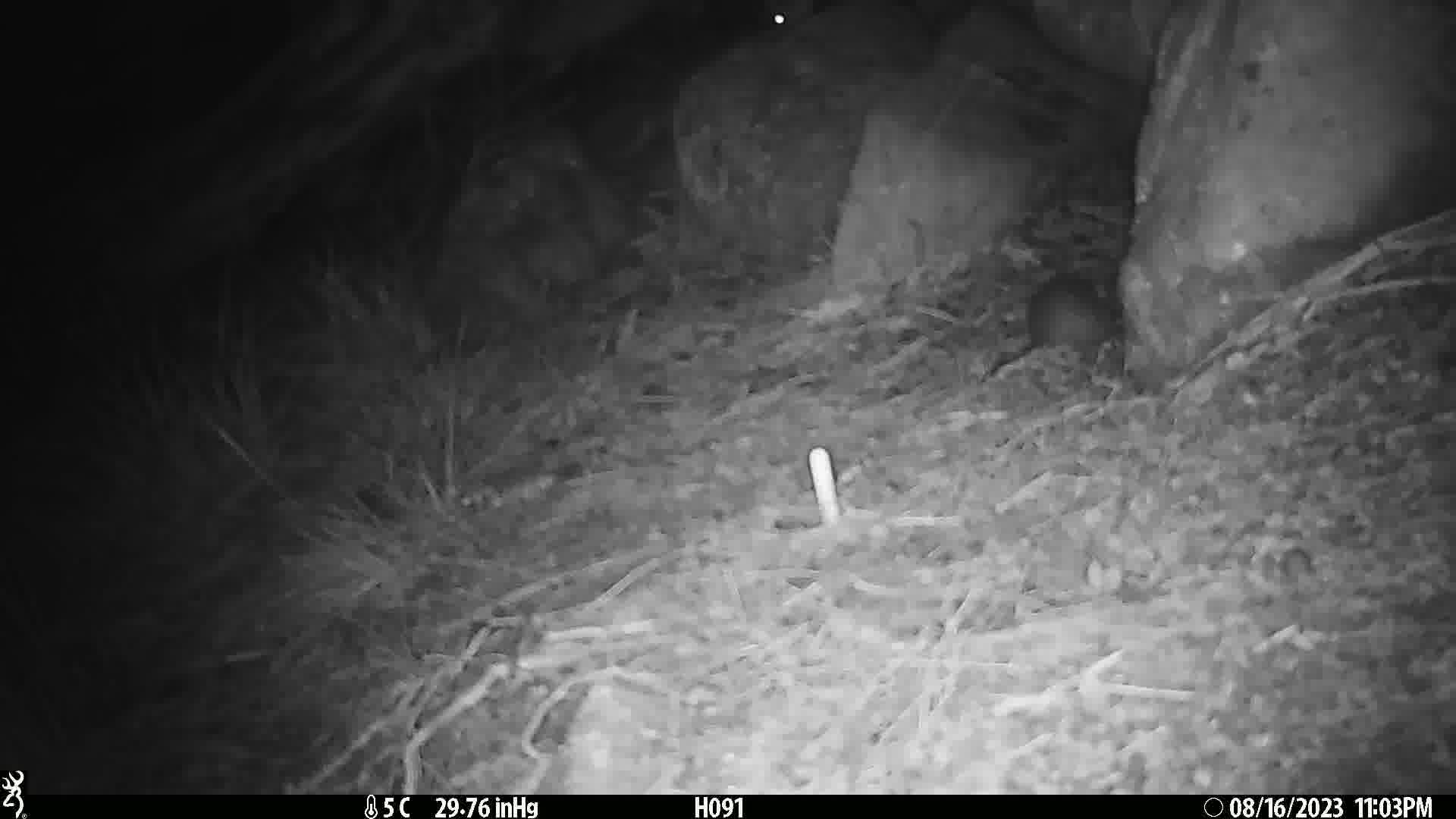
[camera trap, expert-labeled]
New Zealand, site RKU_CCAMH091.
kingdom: Animalia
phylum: Chordata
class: Mammalia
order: Rodentia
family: Muridae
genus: Rattus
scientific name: Rattus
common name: rat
Rat (Rattus).